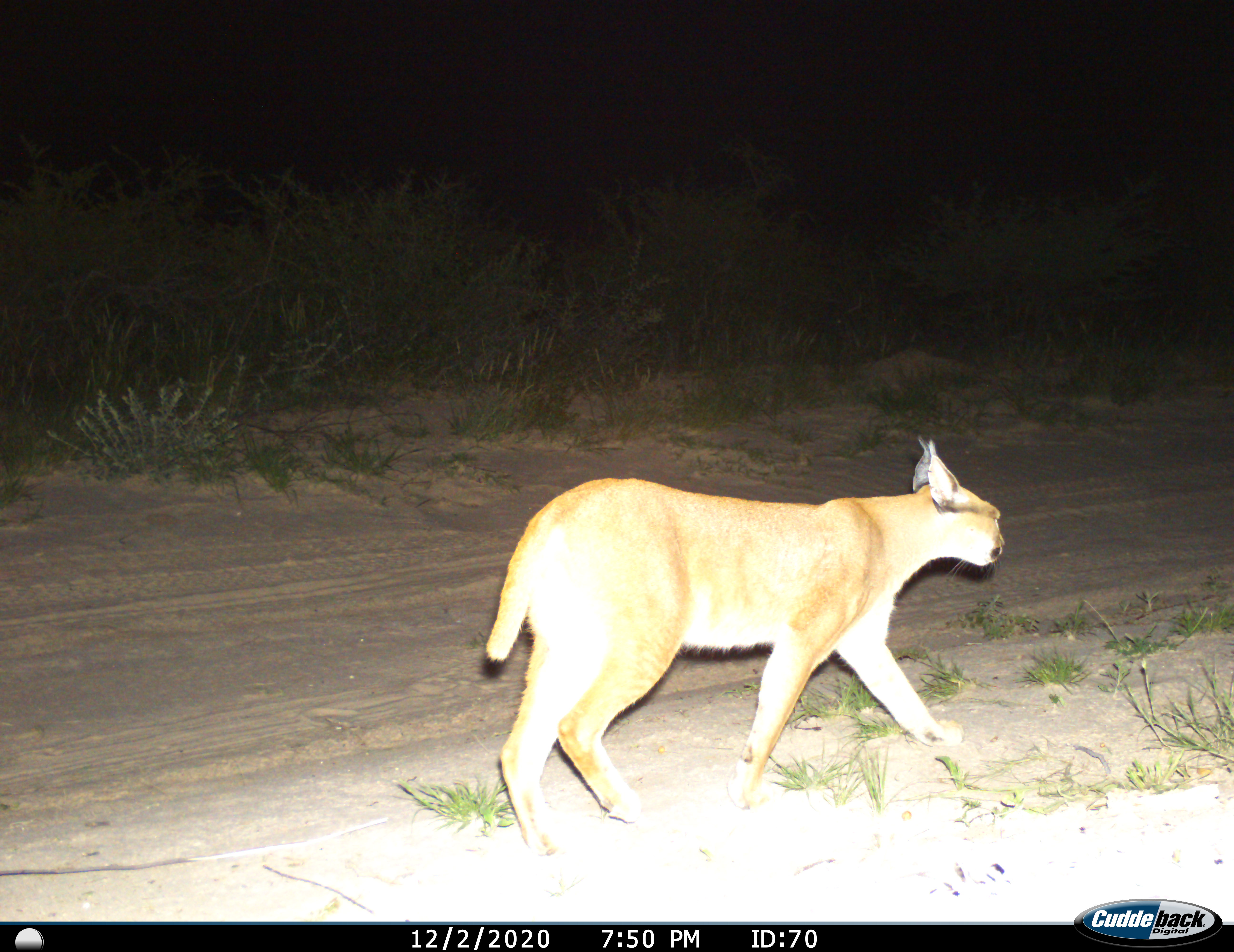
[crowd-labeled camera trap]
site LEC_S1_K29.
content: unidentified animal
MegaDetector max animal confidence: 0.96